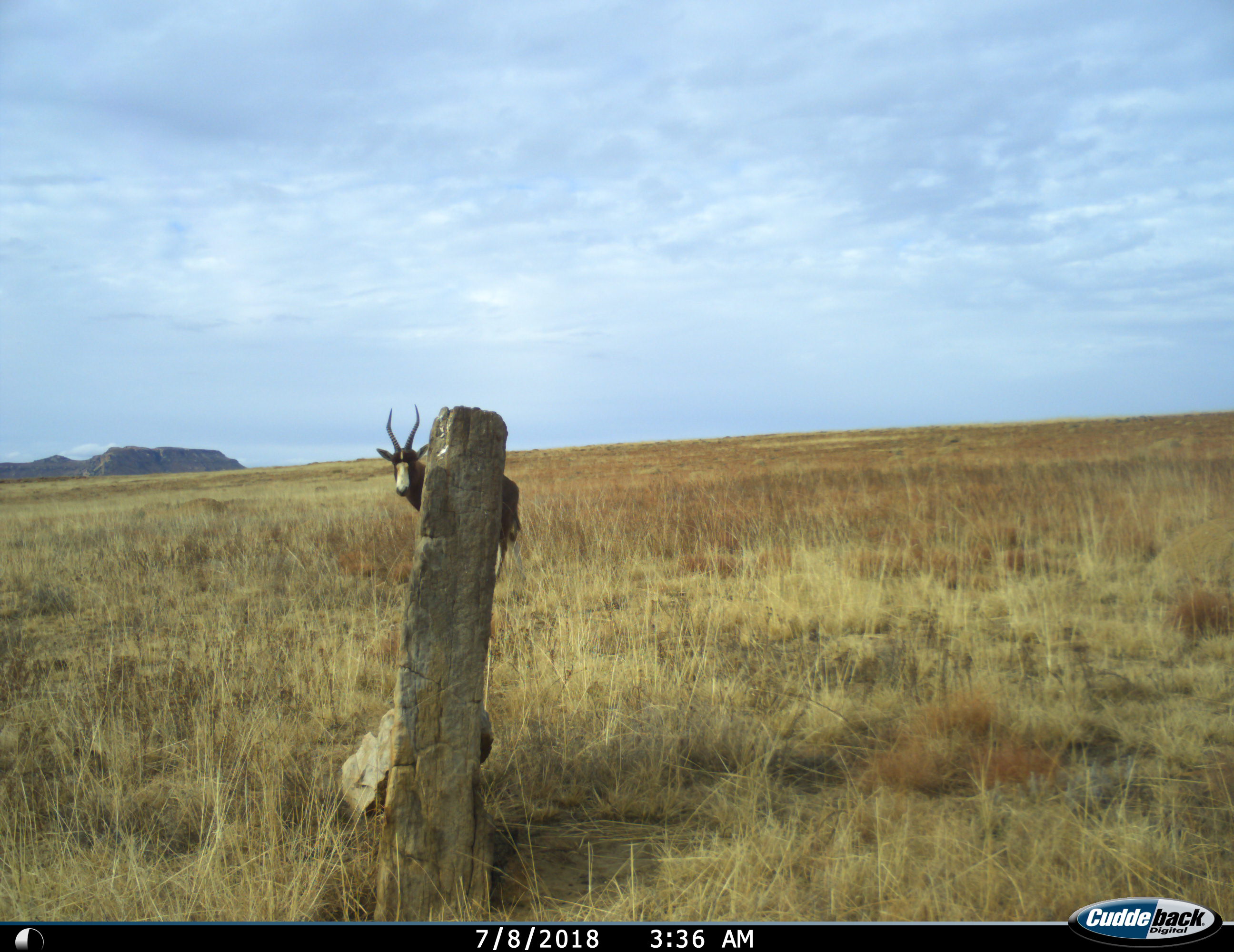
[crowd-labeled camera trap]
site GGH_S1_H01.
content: unidentified animal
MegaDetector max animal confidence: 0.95